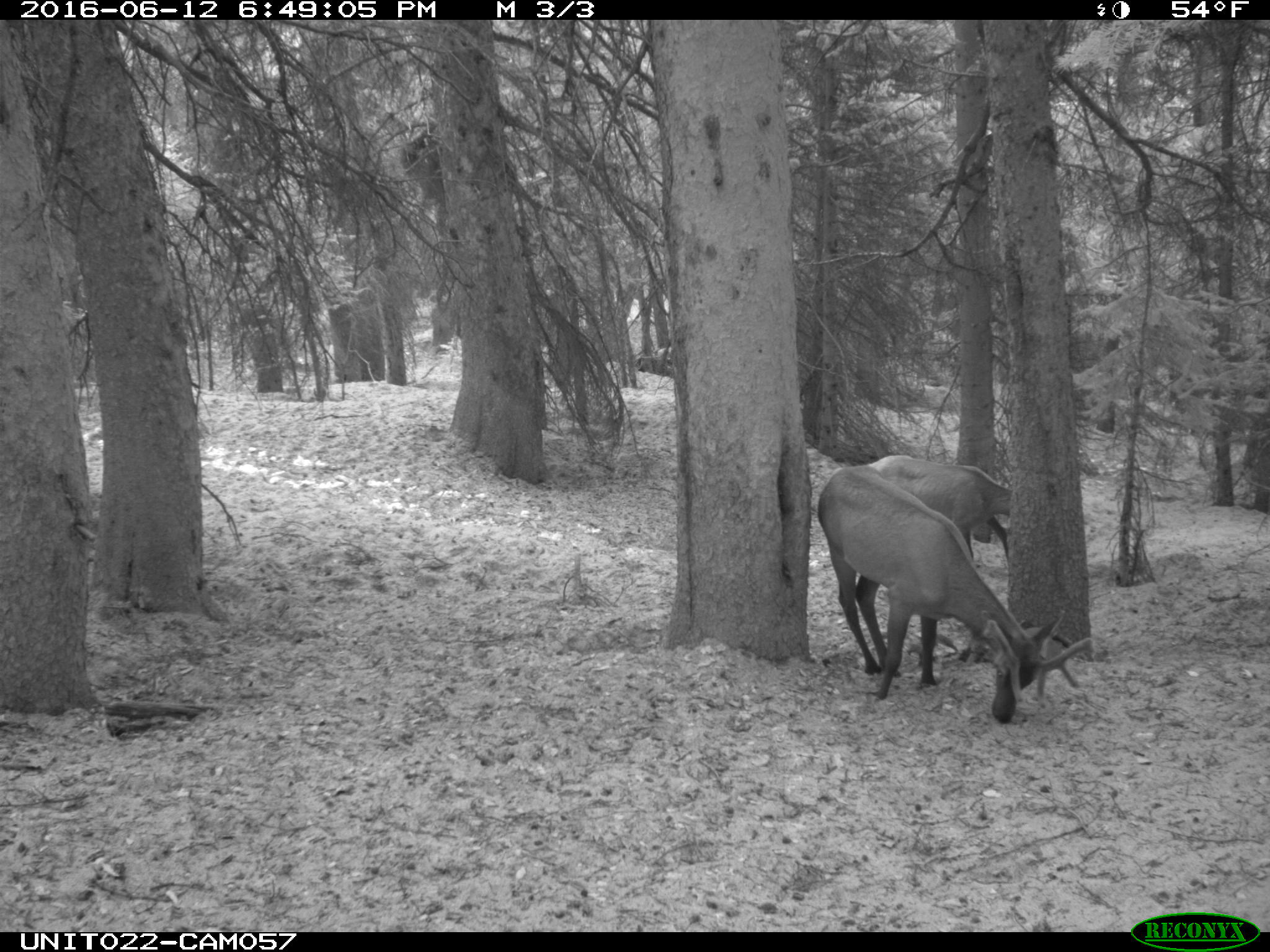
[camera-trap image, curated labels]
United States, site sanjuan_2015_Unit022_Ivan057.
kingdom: Animalia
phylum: Chordata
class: Mammalia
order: Artiodactyla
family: Cervidae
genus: Cervus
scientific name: Cervus elaphus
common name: red deer